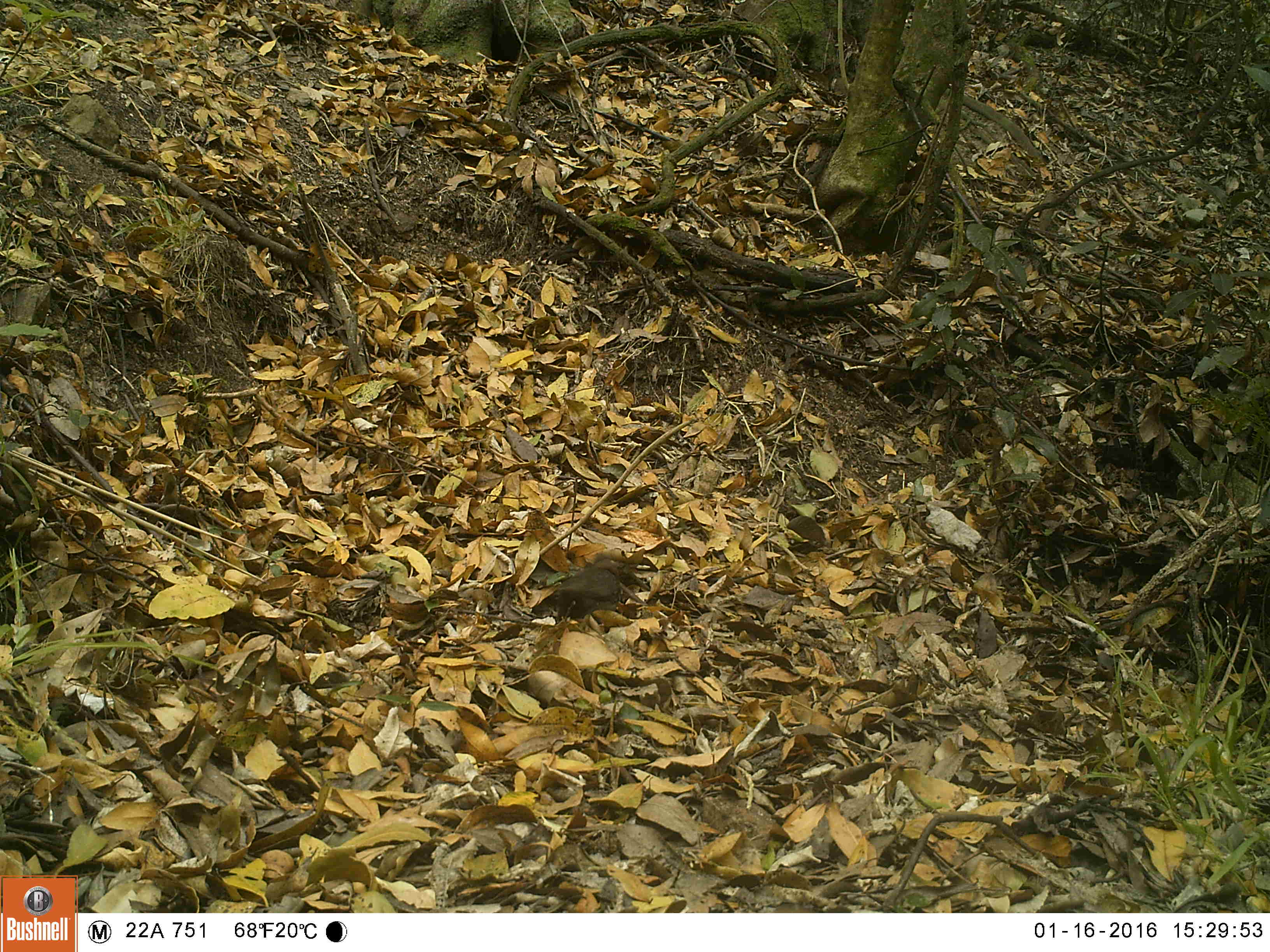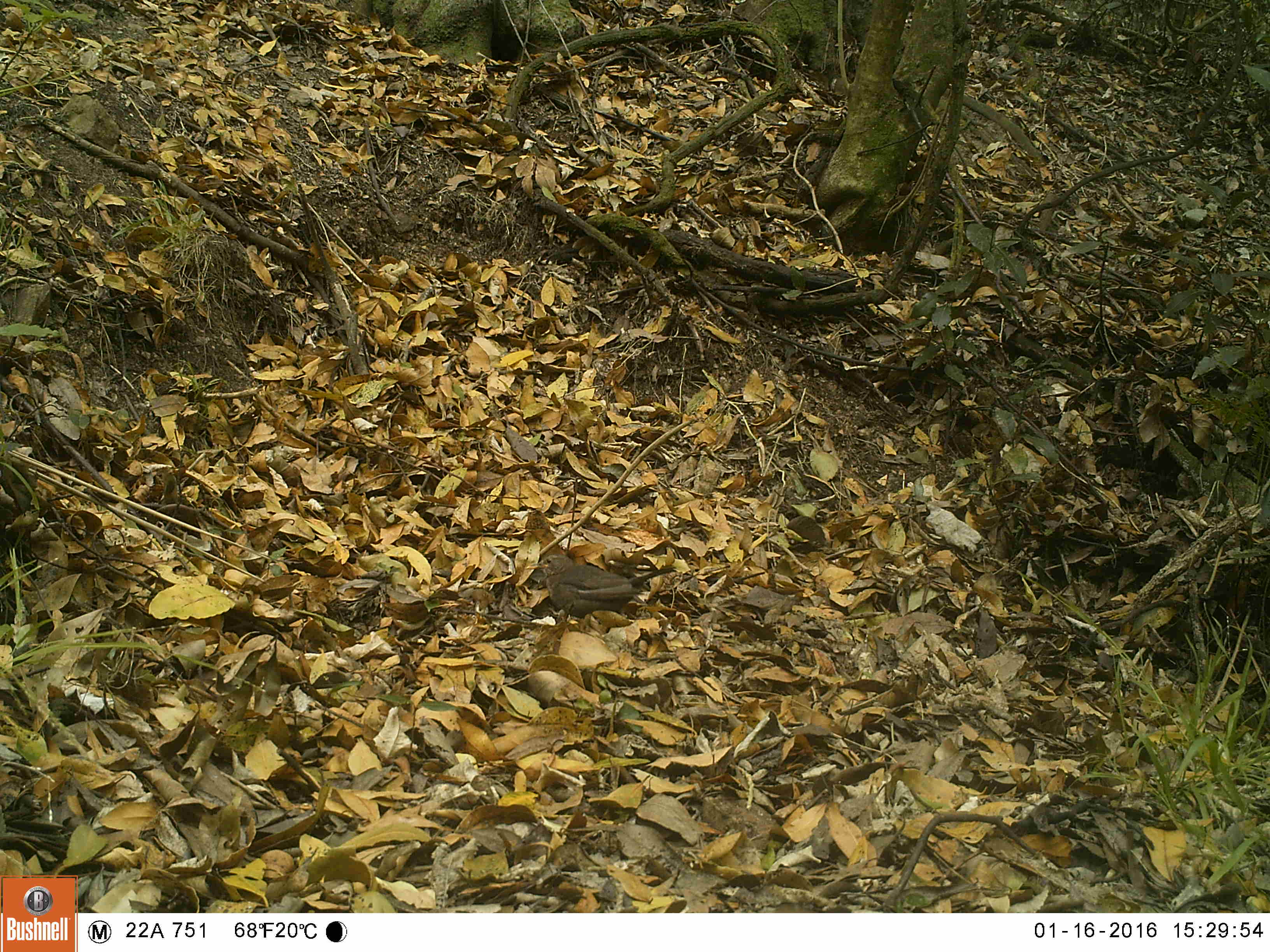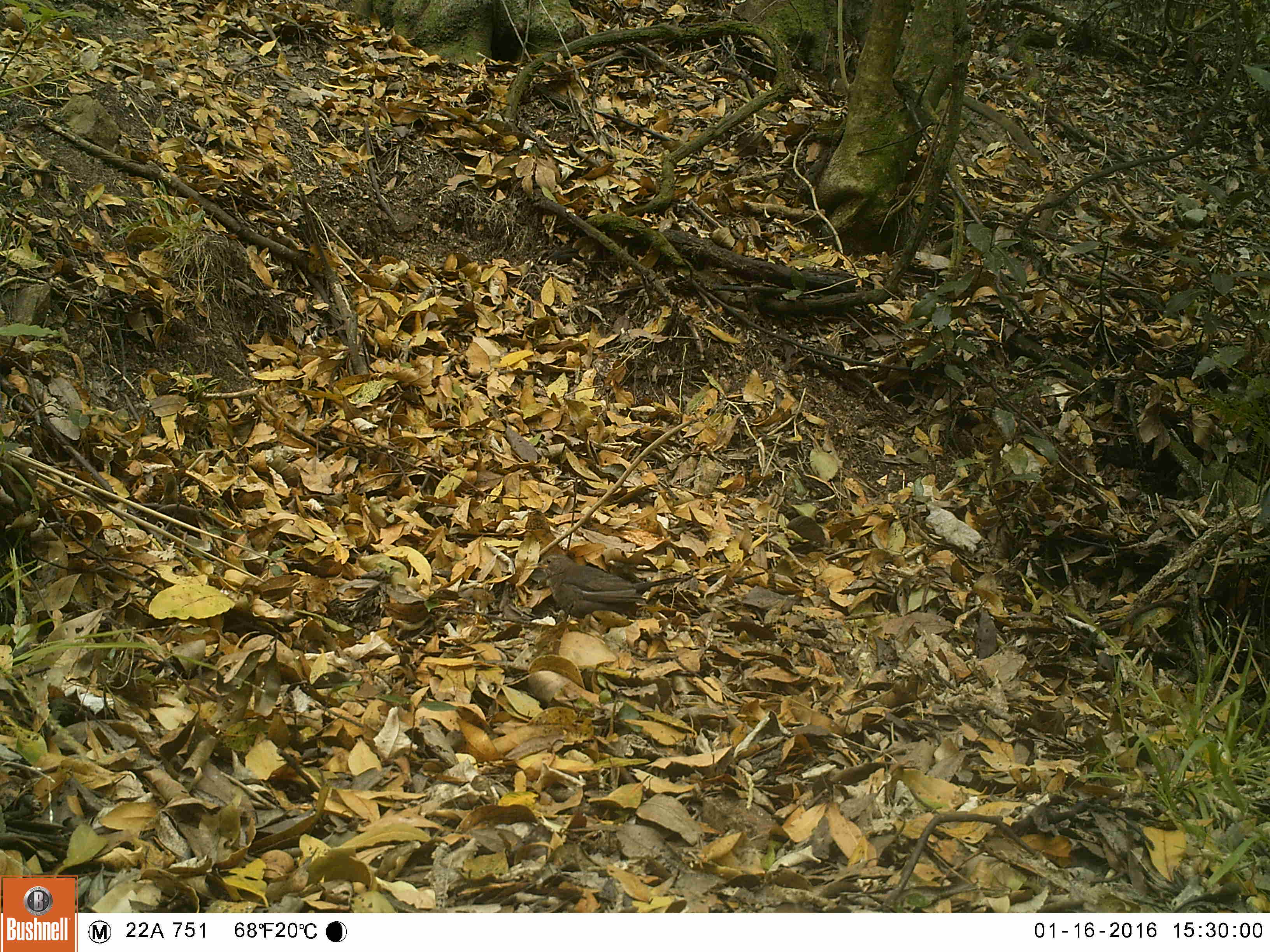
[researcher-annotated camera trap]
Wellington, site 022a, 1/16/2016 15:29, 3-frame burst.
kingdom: Animalia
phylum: Chordata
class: Aves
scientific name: Aves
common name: bird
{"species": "bird (Aves)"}